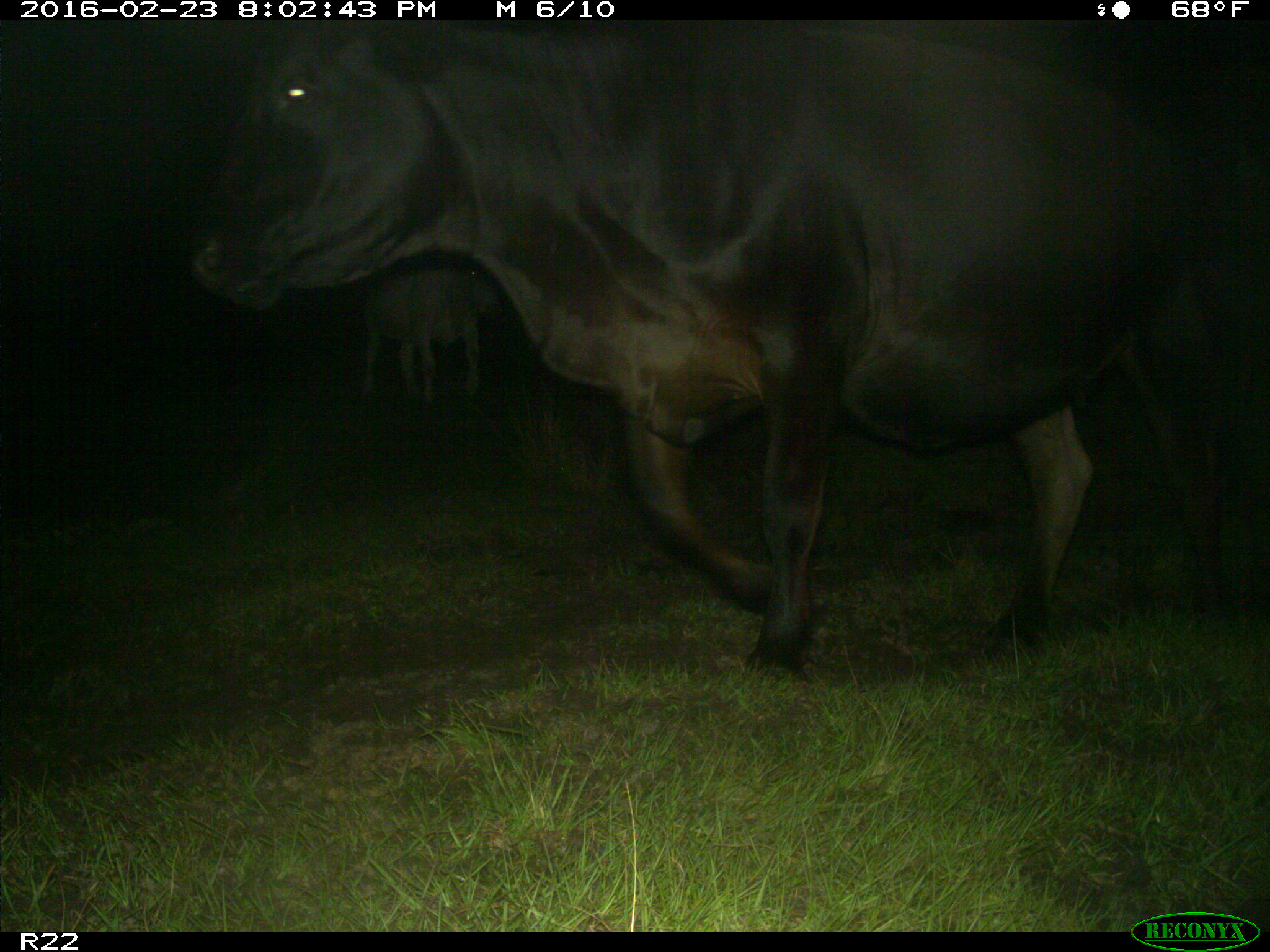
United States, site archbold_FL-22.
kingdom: Animalia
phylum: Chordata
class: Mammalia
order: Artiodactyla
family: Bovidae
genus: Bos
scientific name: Bos taurus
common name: domestic cow